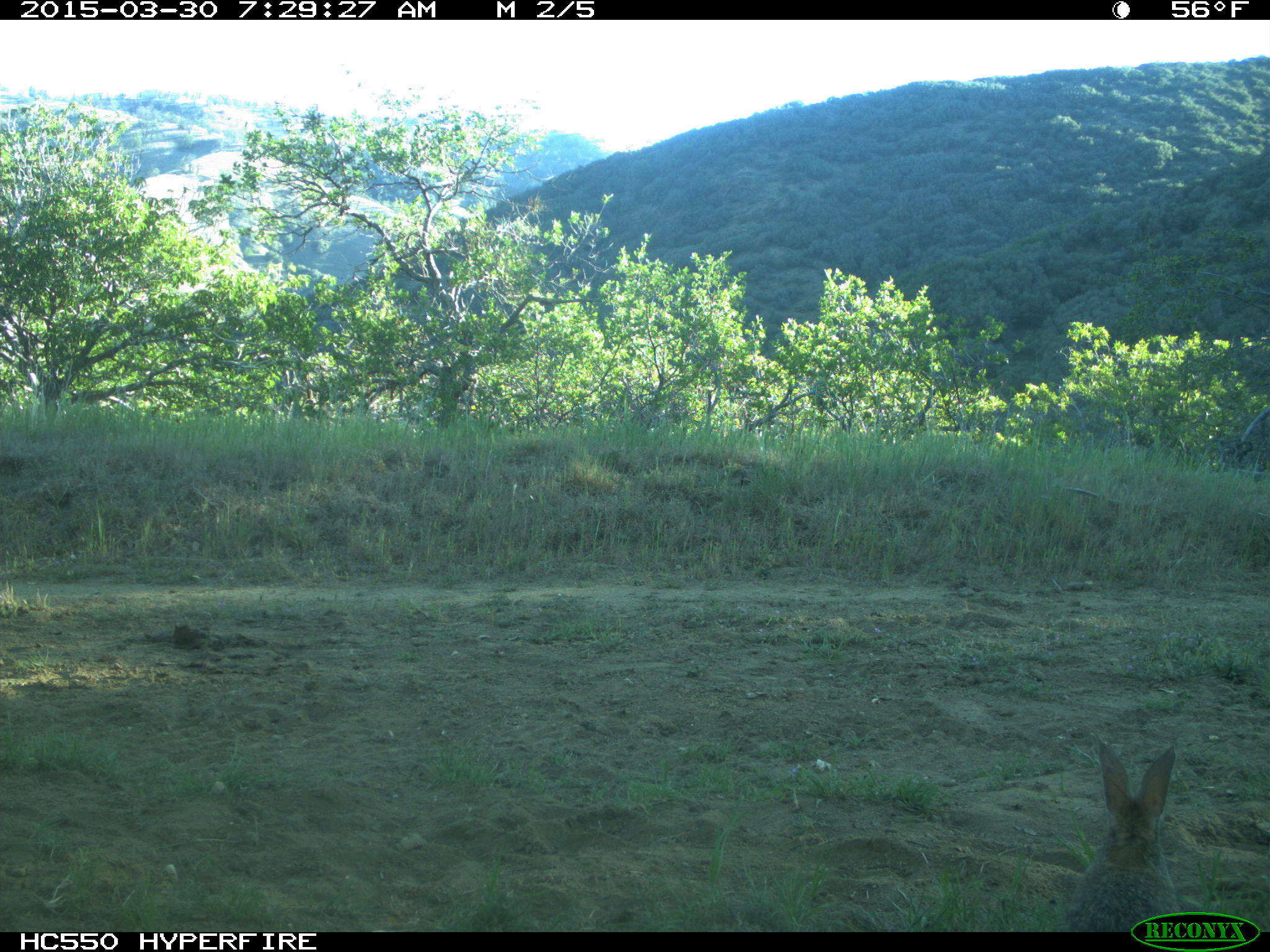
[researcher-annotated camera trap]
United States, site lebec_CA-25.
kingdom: Animalia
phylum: Chordata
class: Mammalia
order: Lagomorpha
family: Leporidae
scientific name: Leporidae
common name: rabbits and hares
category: unidentified rabbit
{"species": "unidentified rabbit (rabbits and hares) (Leporidae)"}